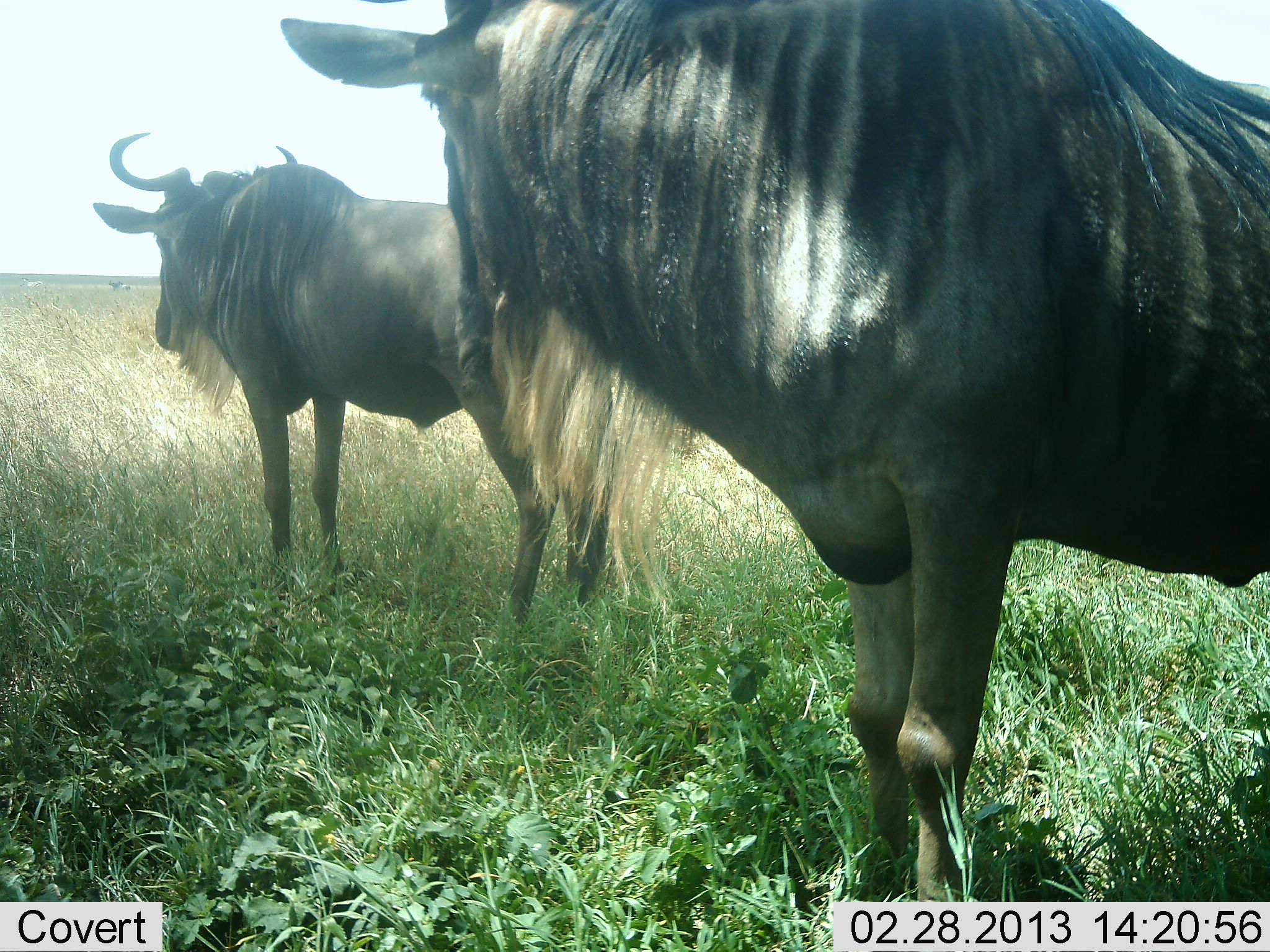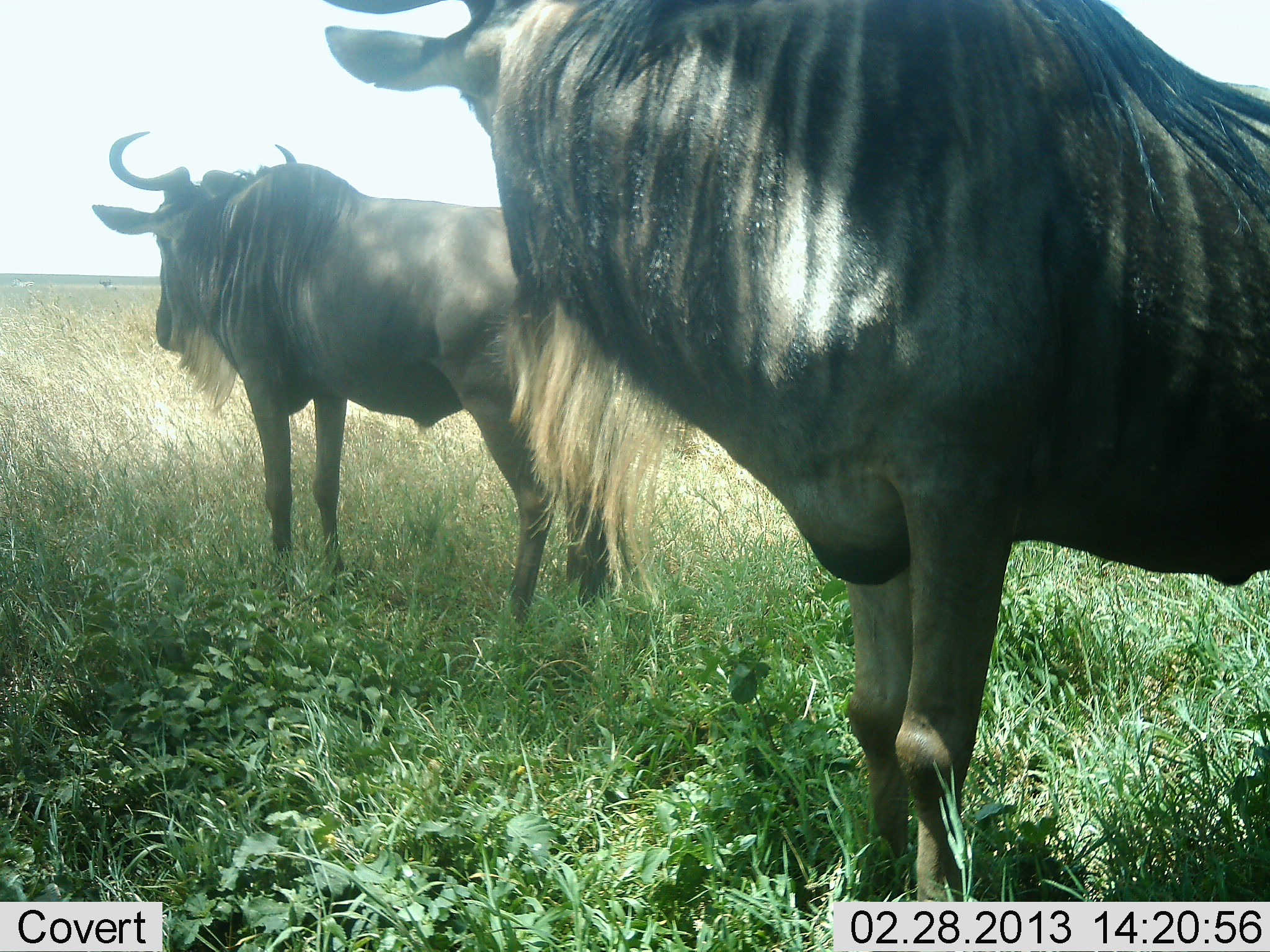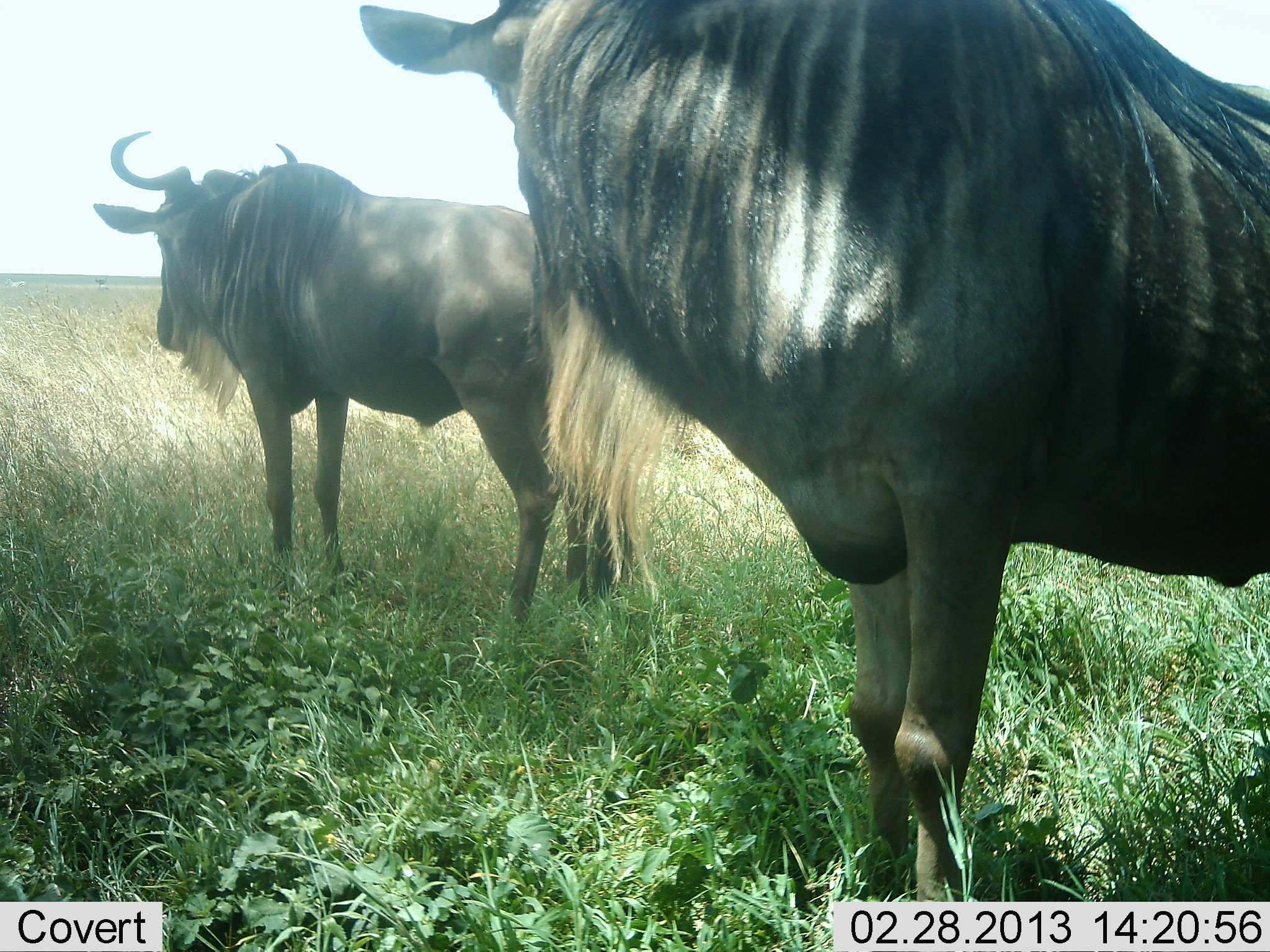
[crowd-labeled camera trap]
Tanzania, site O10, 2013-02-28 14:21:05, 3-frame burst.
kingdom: Animalia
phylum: Chordata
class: Mammalia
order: Artiodactyla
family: Bovidae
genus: Connochaetes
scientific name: Connochaetes taurinus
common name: blue wildebeest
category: wildebeest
Wildebeest (blue wildebeest) (Connochaetes taurinus), count 2. Behavior (volunteer vote fractions): standing 100%, resting 0%, moving 0%, interacting 0%. Young present (vote fraction): 0%. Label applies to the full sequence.